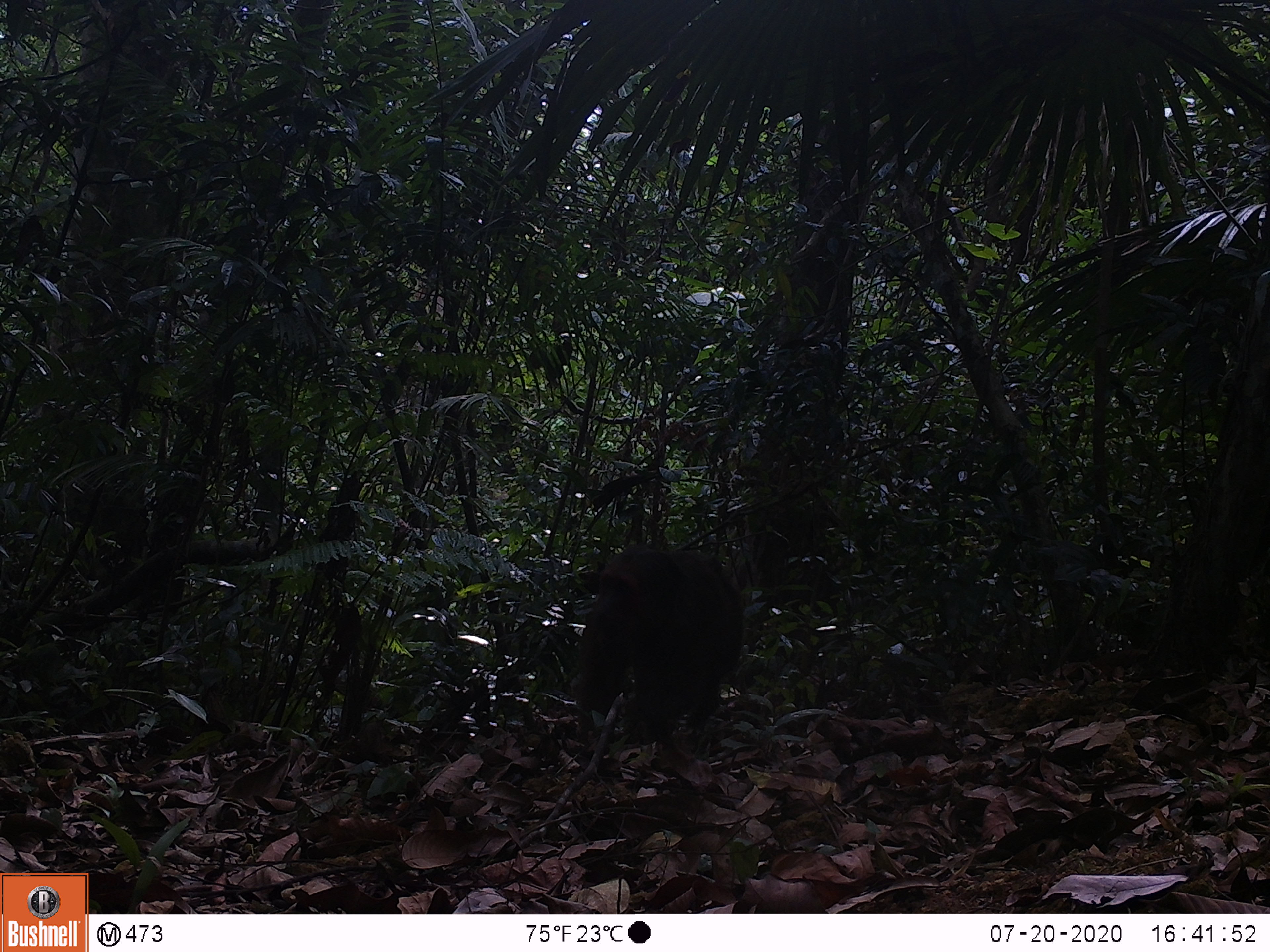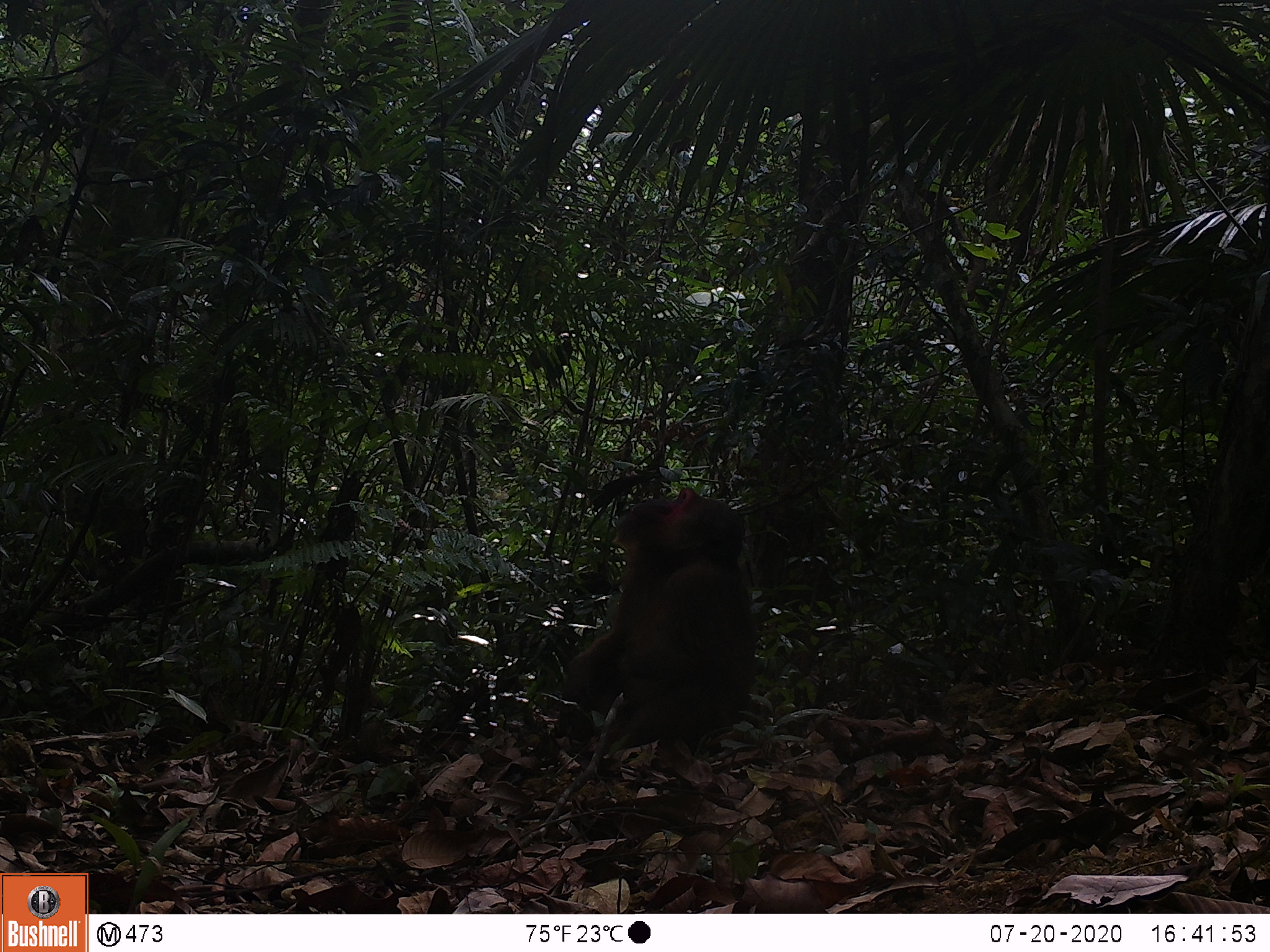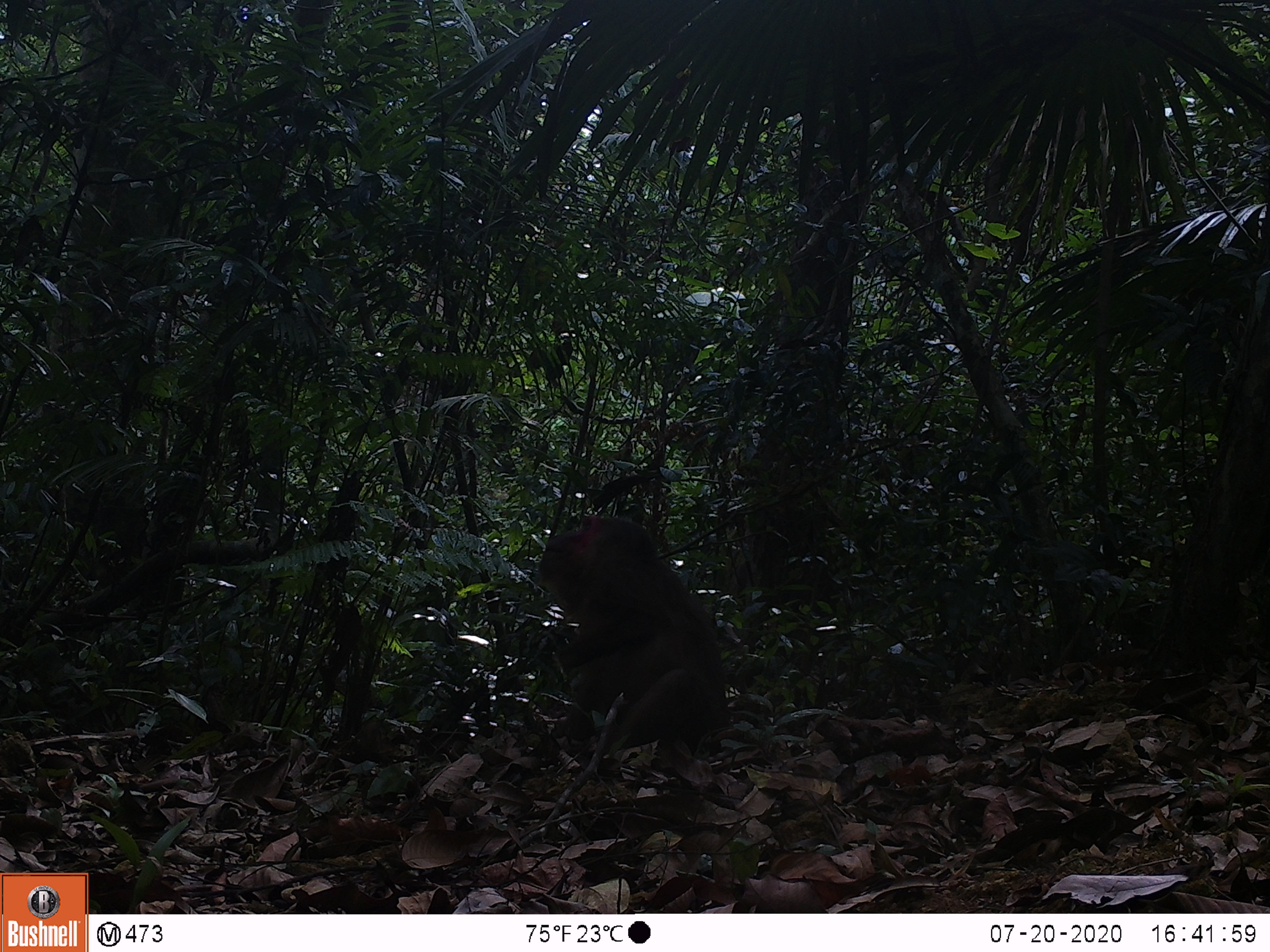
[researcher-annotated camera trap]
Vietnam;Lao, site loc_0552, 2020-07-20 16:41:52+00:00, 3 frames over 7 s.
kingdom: Animalia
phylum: Chordata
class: Mammalia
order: Primates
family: Cercopithecidae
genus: Macaca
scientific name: Macaca arctoides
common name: stump-tailed macaque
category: stump tailed macaque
Stump tailed macaque (stump-tailed macaque) (Macaca arctoides). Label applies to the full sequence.